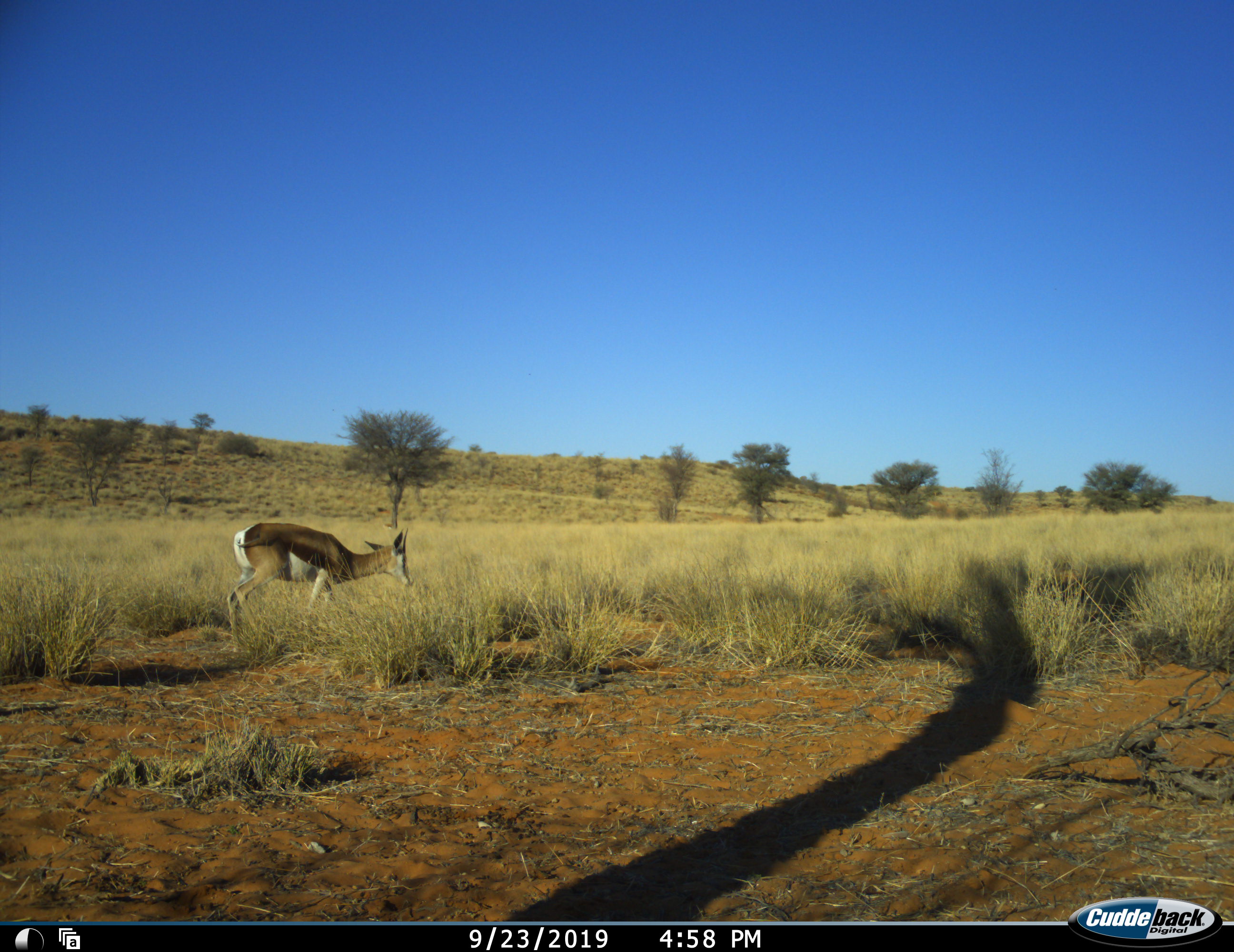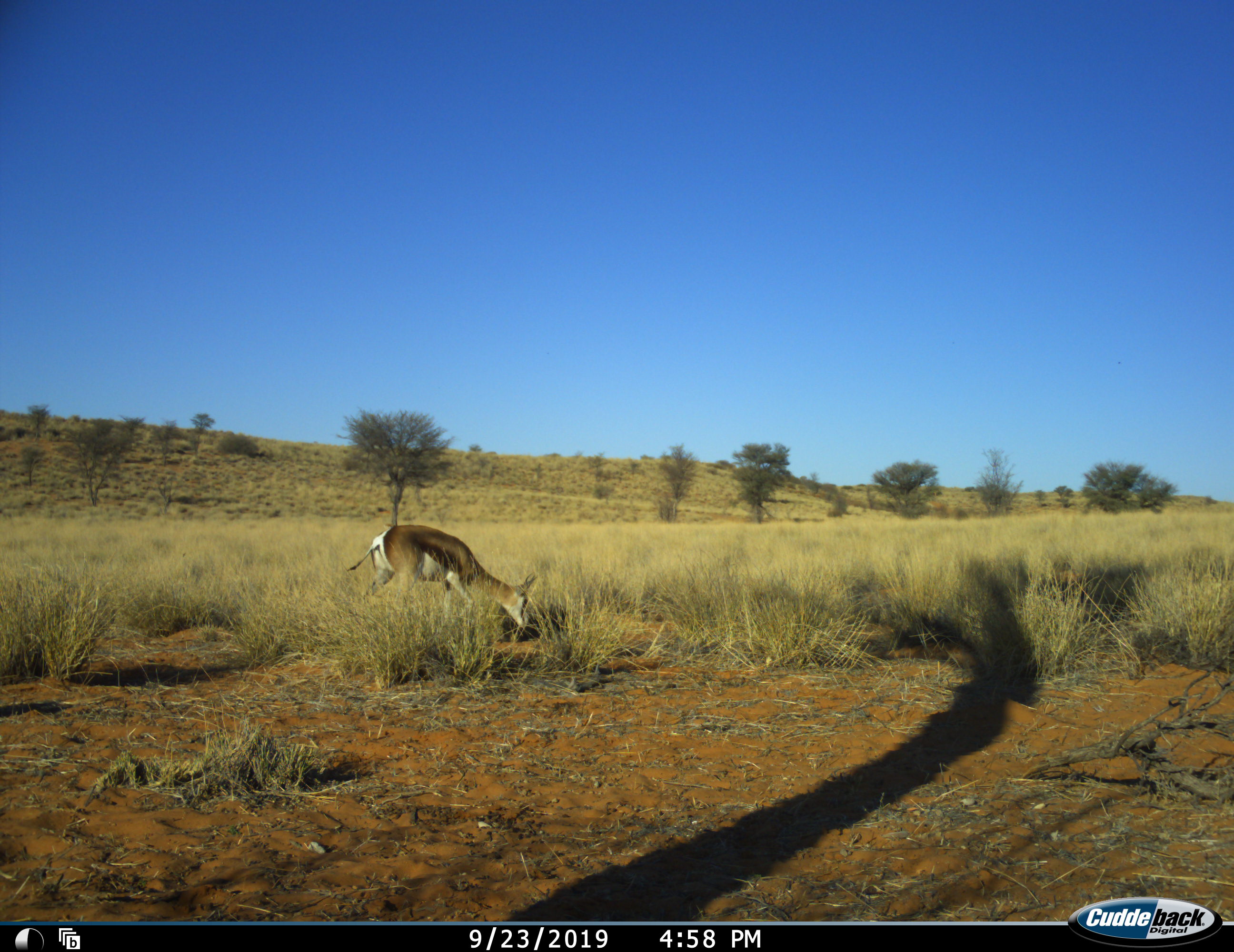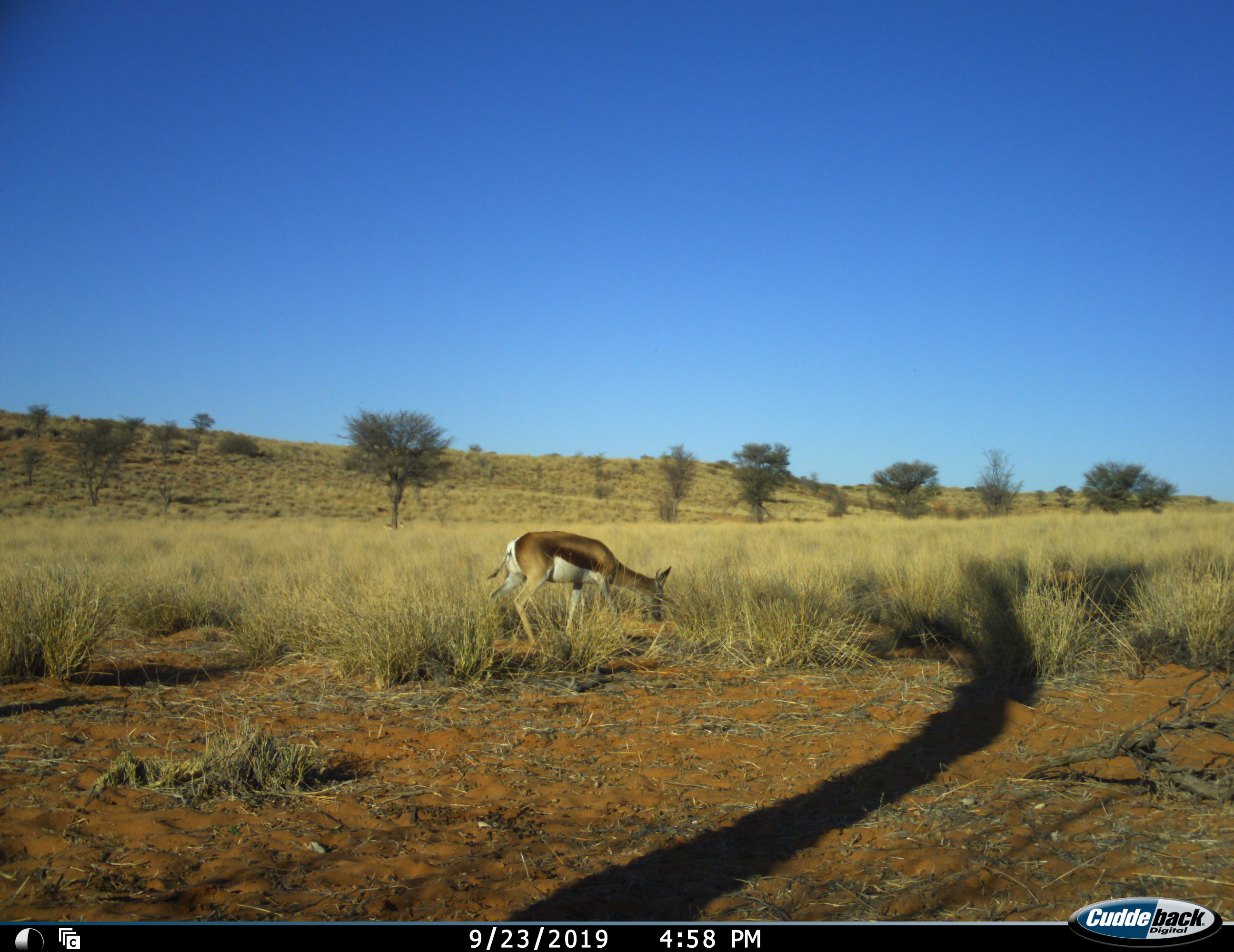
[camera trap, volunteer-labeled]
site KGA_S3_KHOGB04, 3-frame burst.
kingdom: Animalia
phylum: Chordata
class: Mammalia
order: Artiodactyla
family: Bovidae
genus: Antidorcas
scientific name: Antidorcas marsupialis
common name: springbok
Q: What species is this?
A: Springbok (Antidorcas marsupialis).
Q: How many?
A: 1.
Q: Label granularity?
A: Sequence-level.